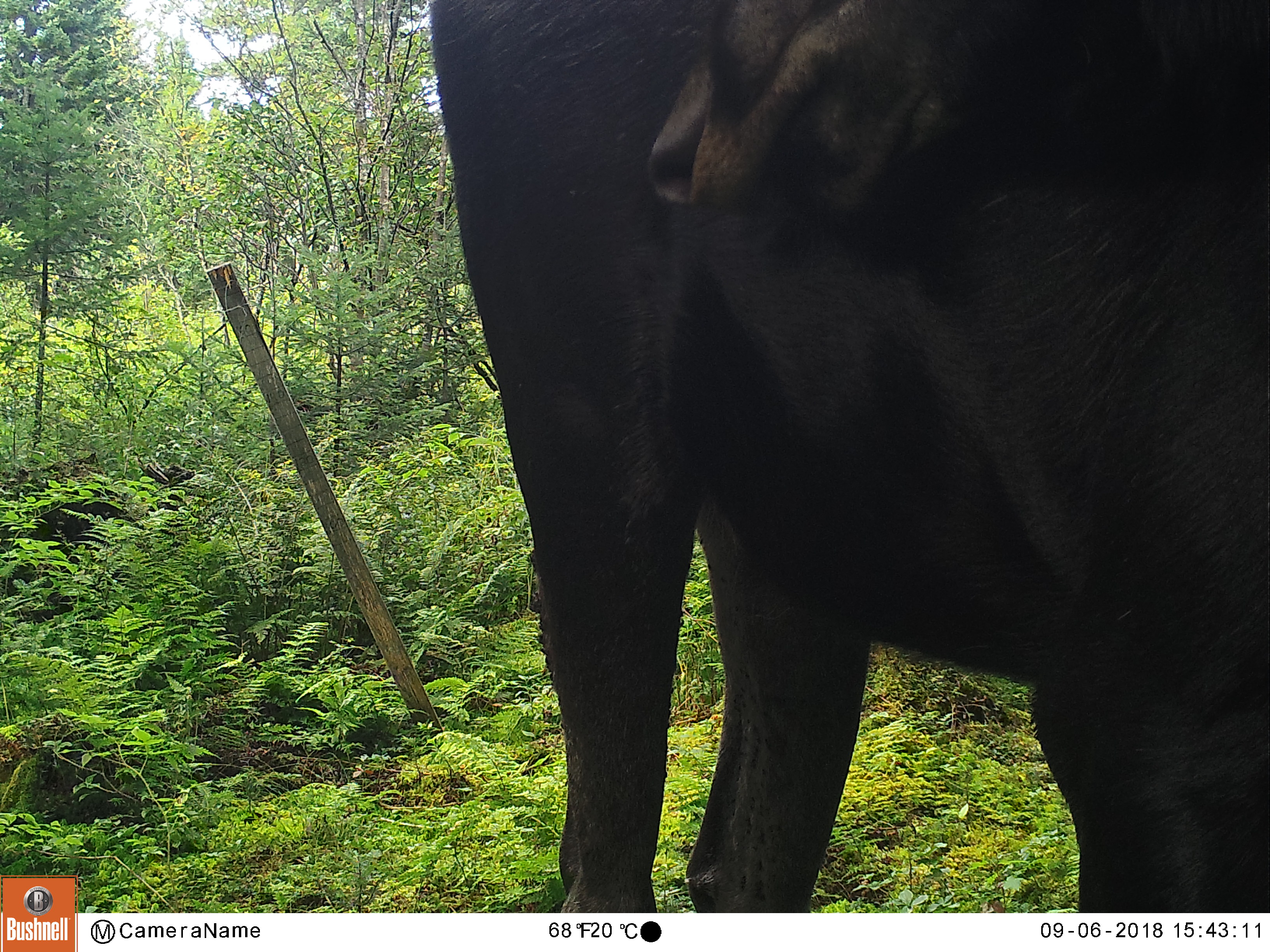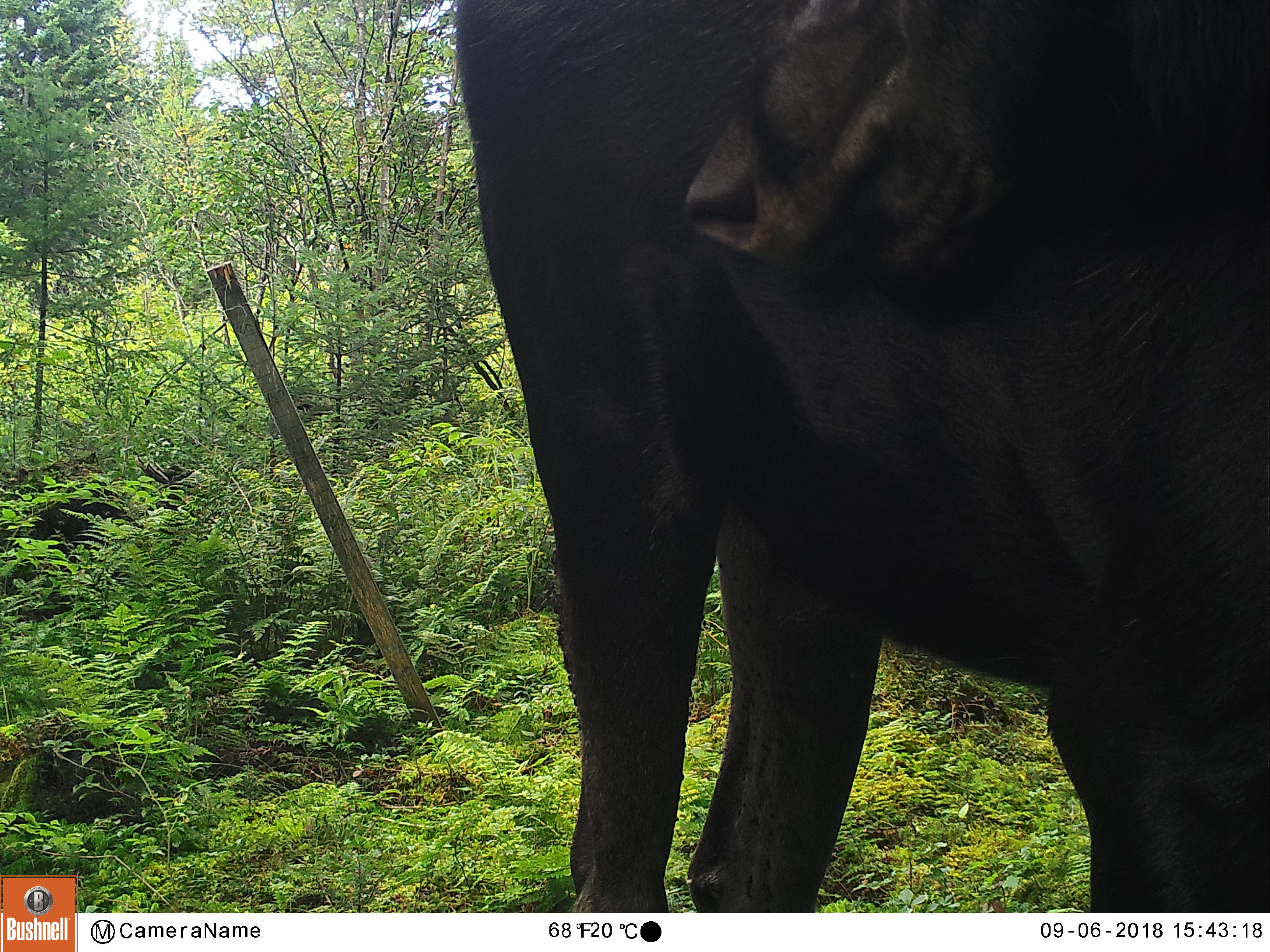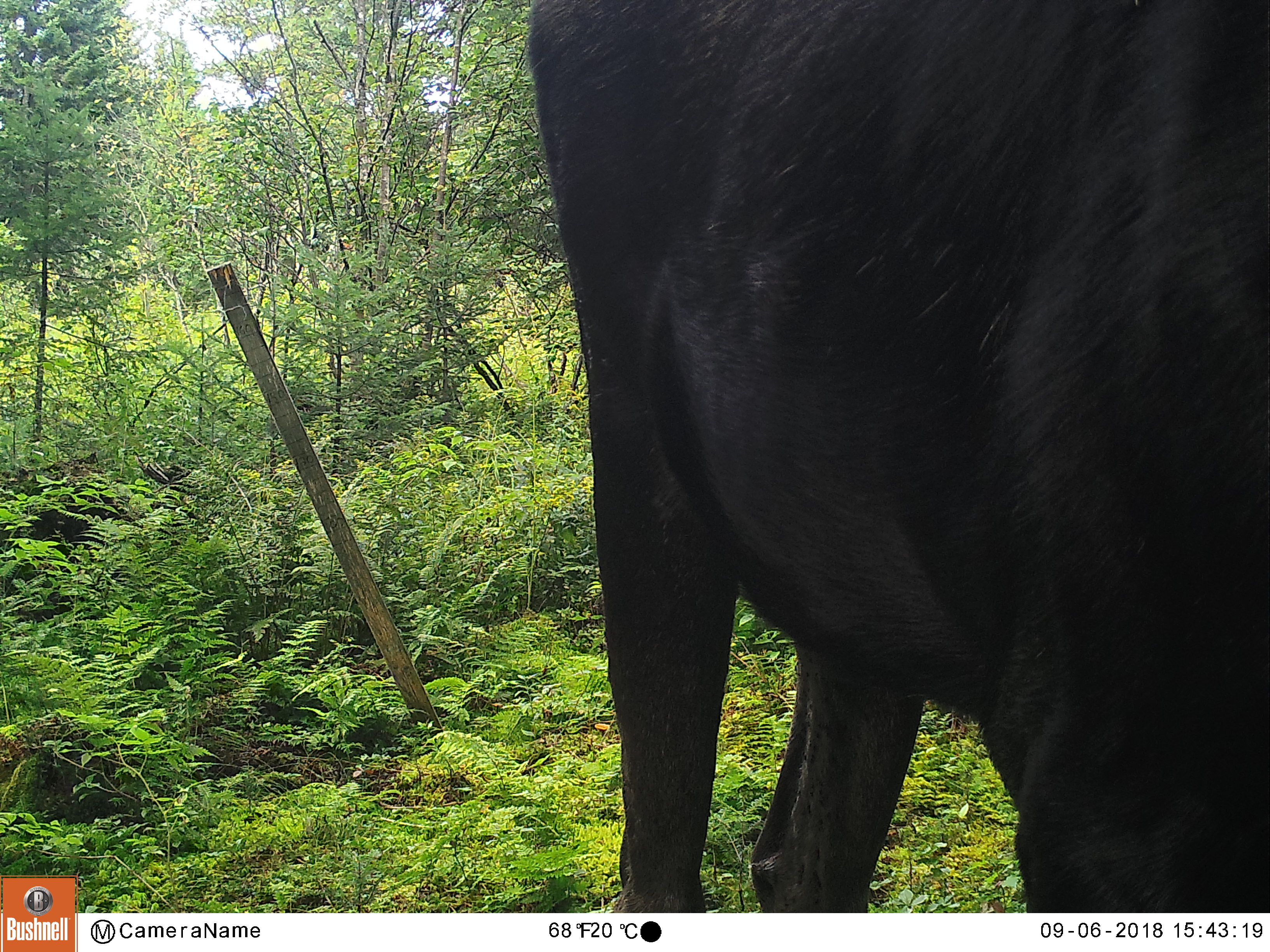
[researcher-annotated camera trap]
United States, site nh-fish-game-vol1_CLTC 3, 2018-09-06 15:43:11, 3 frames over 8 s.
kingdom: Animalia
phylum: Chordata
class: Mammalia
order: Artiodactyla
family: Cervidae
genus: Alces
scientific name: Alces alces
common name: moose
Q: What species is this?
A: Moose (Alces alces).